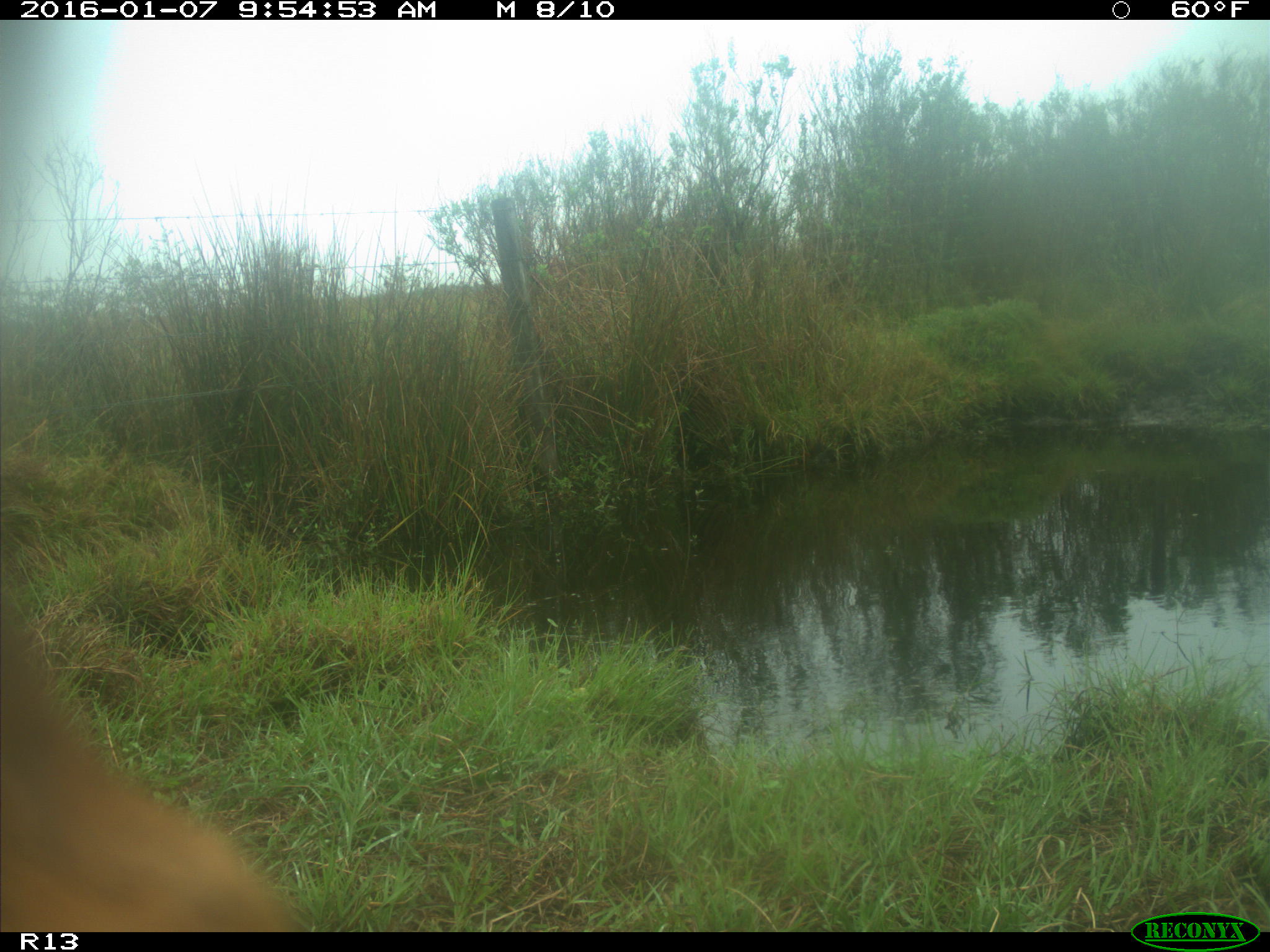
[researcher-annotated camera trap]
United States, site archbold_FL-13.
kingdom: Animalia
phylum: Chordata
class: Mammalia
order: Artiodactyla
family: Bovidae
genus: Bos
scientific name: Bos taurus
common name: domestic cow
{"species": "Bos taurus (domestic cow)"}